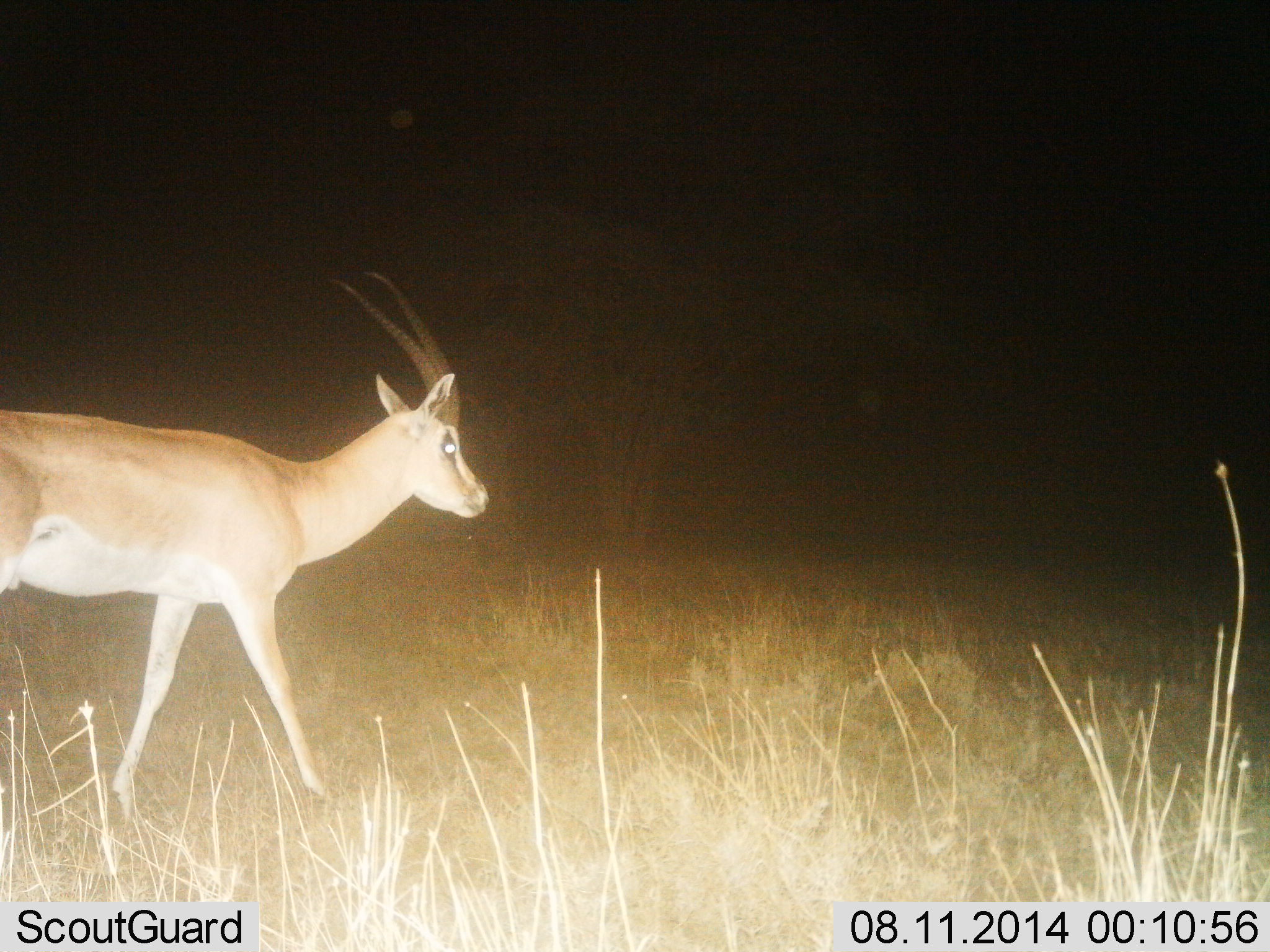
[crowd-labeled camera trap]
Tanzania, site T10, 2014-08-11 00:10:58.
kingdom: Animalia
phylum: Chordata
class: Mammalia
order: Artiodactyla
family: Bovidae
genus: Nanger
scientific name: Nanger granti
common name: grant's gazelle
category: gazellegrants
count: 1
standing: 20%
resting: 0%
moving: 80%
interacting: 0%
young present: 0%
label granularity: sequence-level